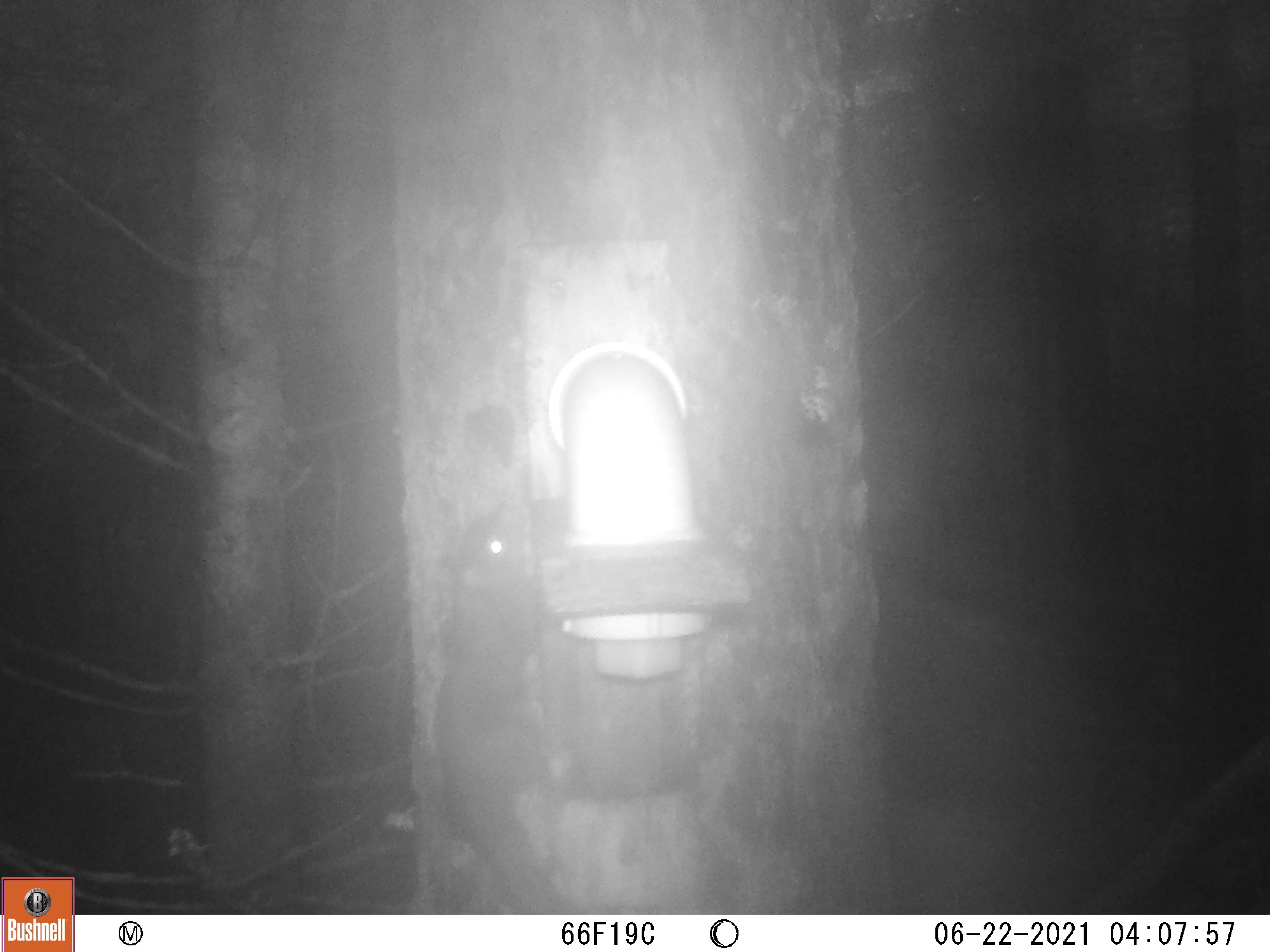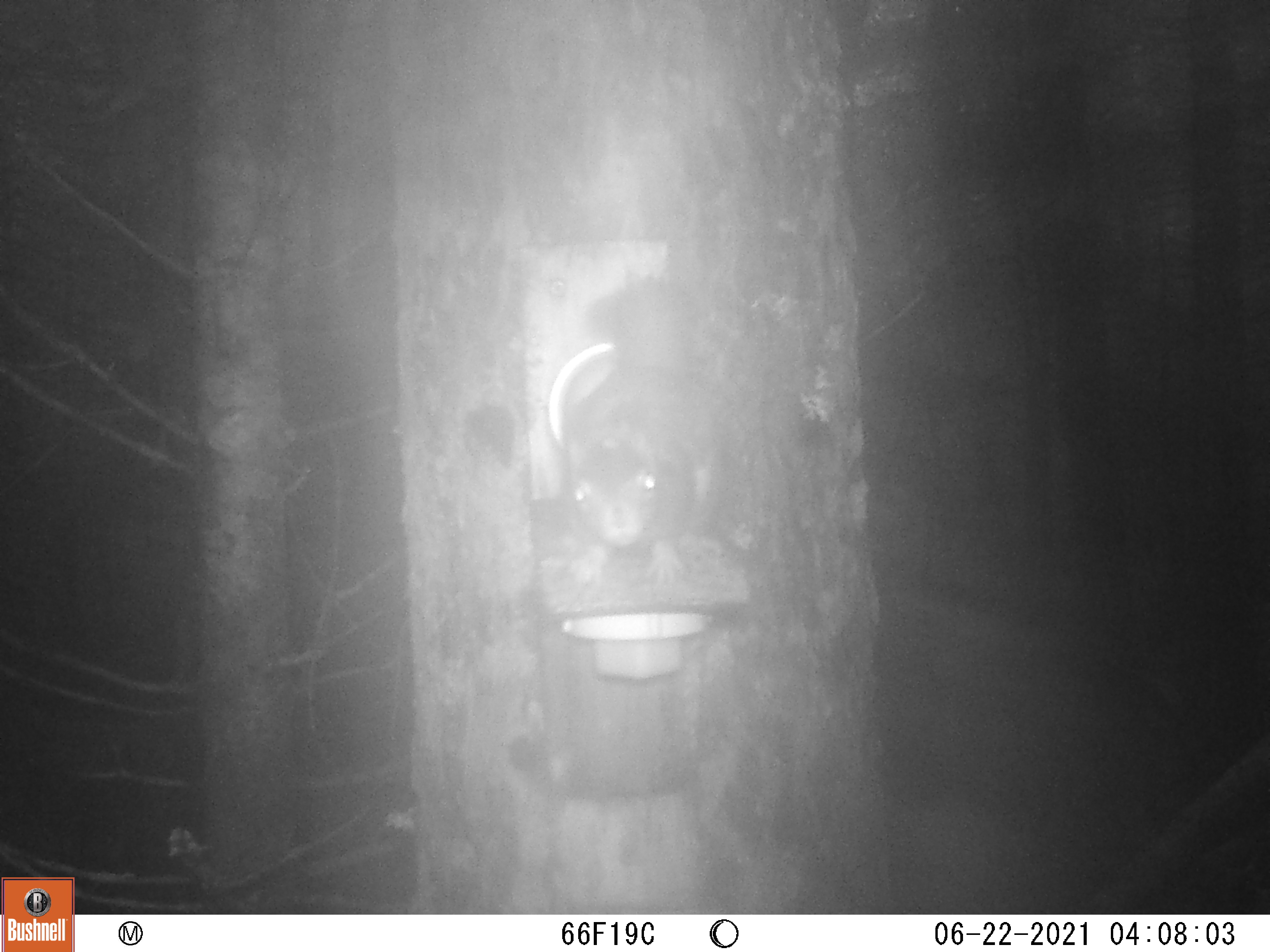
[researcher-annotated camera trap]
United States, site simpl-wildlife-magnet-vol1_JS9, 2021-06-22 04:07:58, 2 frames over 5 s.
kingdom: Animalia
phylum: Chordata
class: Mammalia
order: Rodentia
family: Sciuridae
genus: Tamiasciurus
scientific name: Tamiasciurus hudsonicus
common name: red squirrel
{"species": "red squirrel (Tamiasciurus hudsonicus)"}